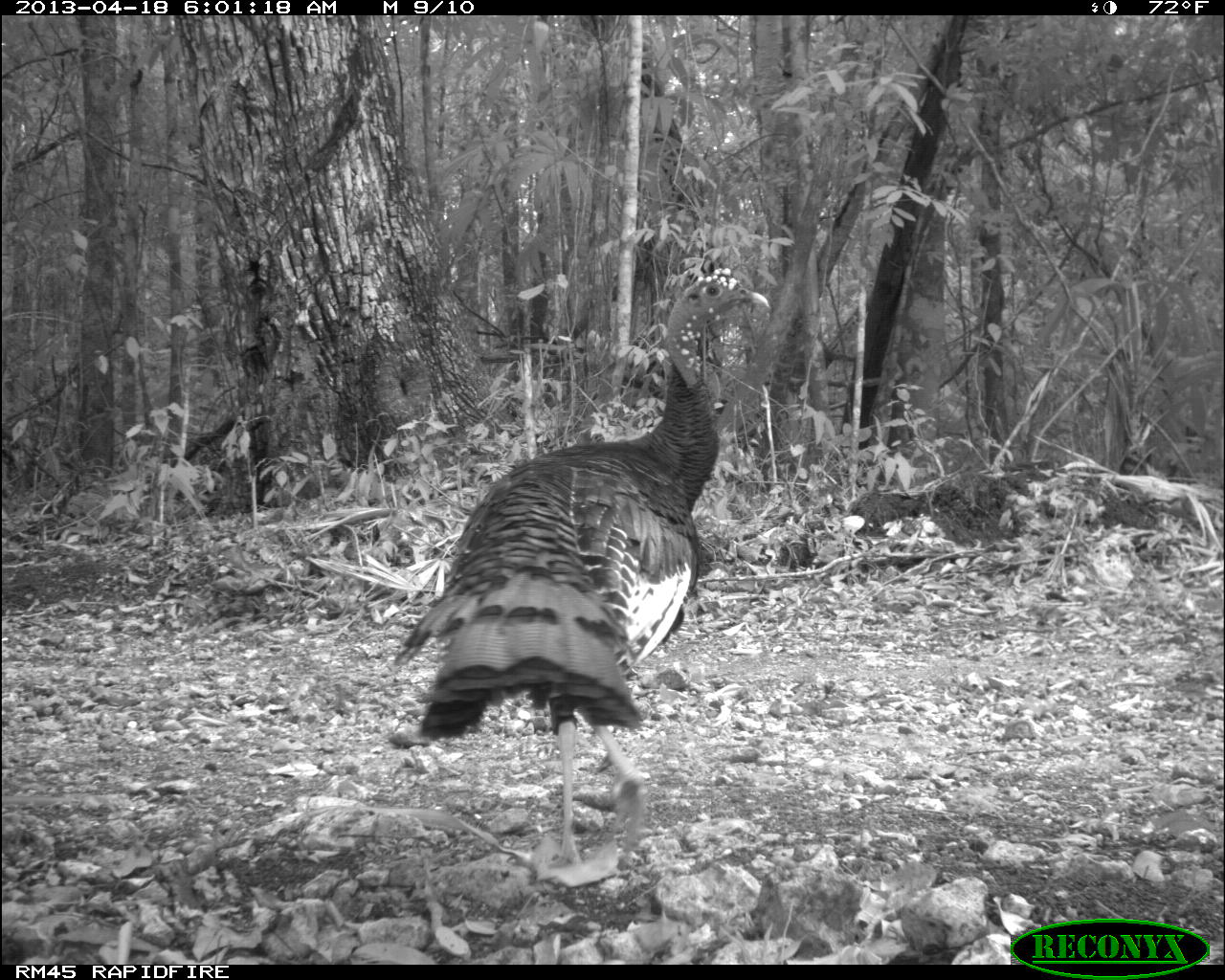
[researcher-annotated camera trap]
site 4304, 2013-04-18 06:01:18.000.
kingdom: Animalia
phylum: Chordata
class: Aves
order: Galliformes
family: Phasianidae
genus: Meleagris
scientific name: Meleagris ocellata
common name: ocellated turkey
Meleagris ocellata (ocellated turkey), count 1, sex male.